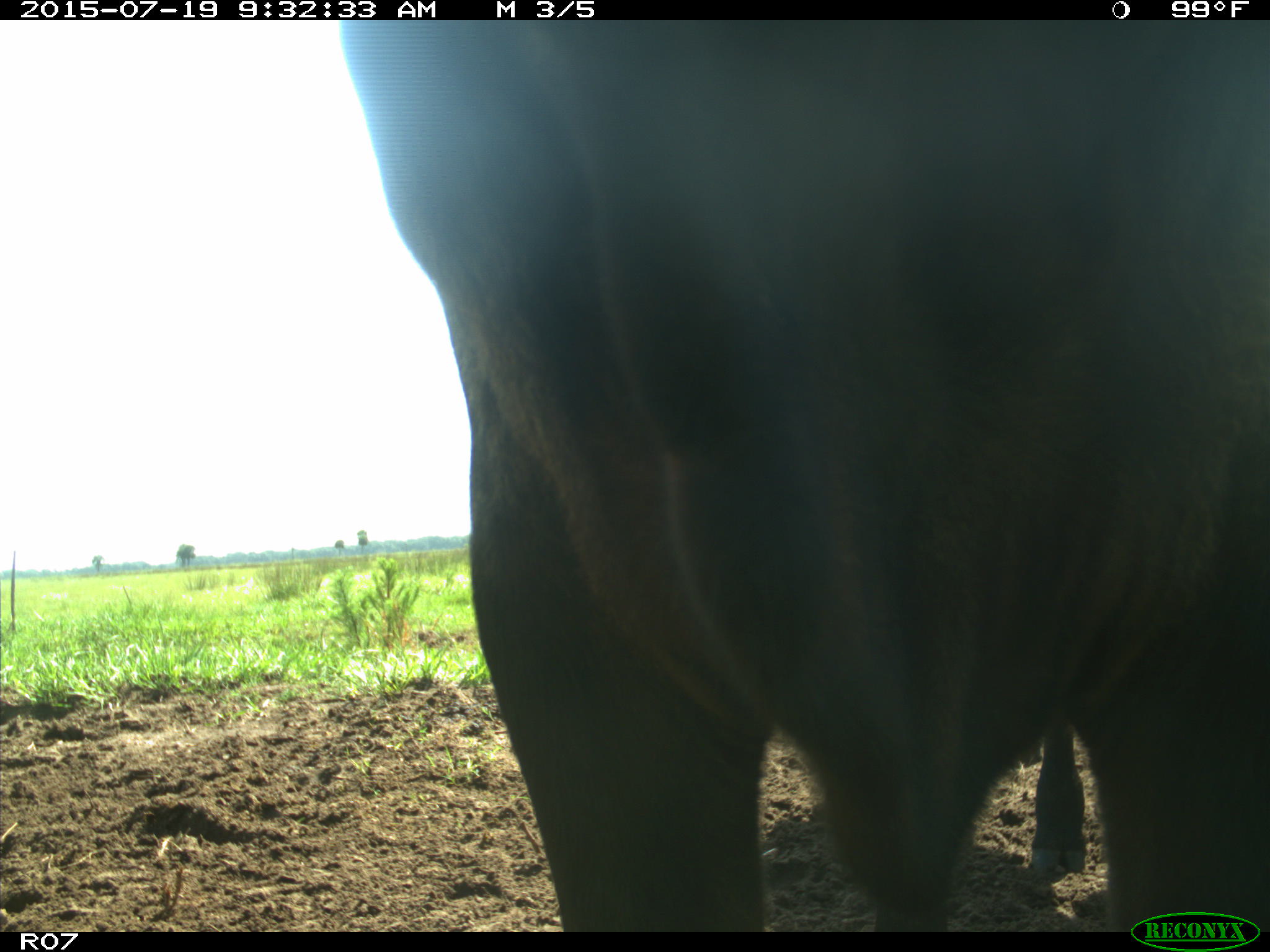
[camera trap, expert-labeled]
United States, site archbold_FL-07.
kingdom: Animalia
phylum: Chordata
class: Mammalia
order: Artiodactyla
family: Bovidae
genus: Bos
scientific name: Bos taurus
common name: domestic cow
Bos taurus (domestic cow).